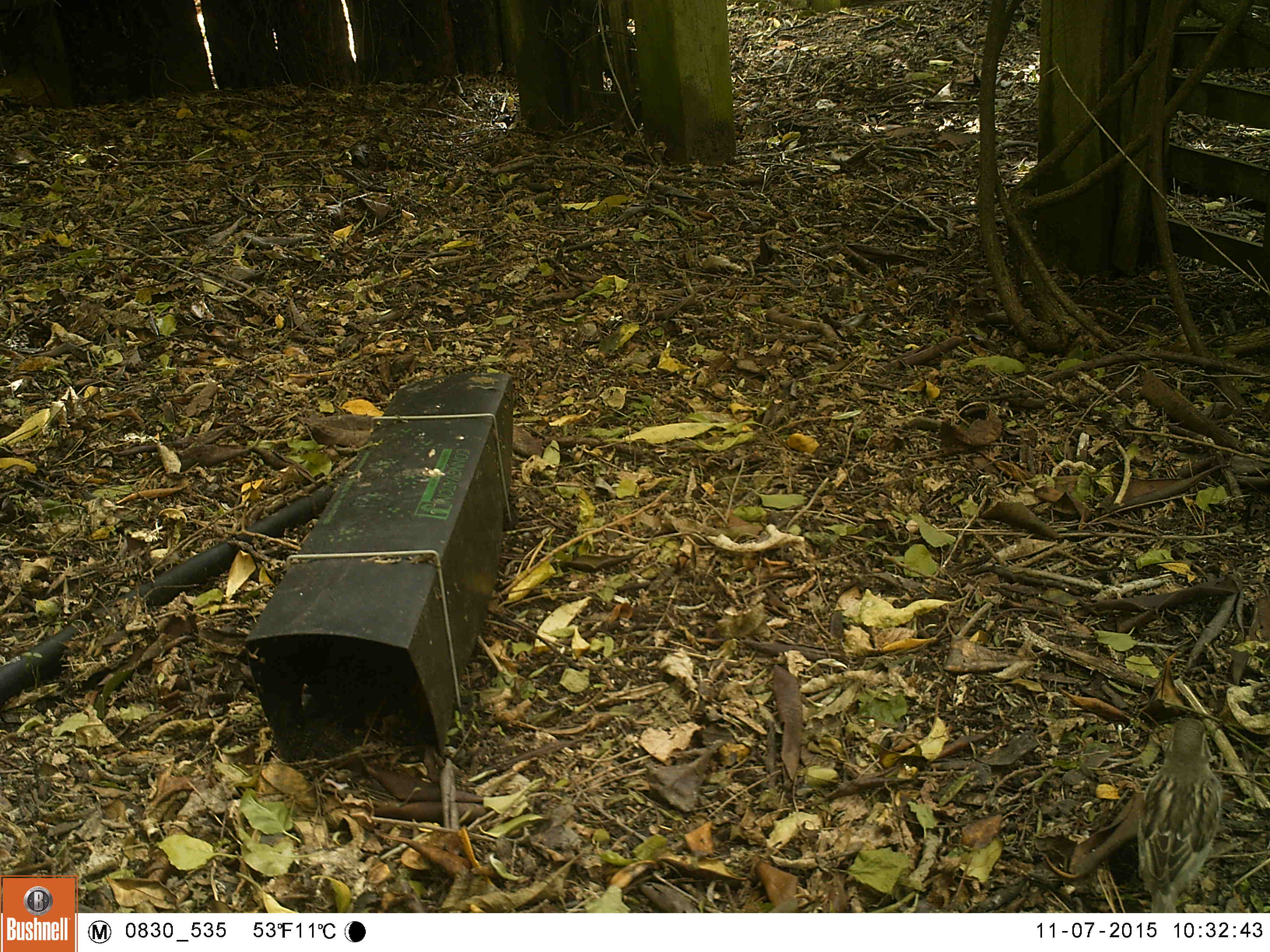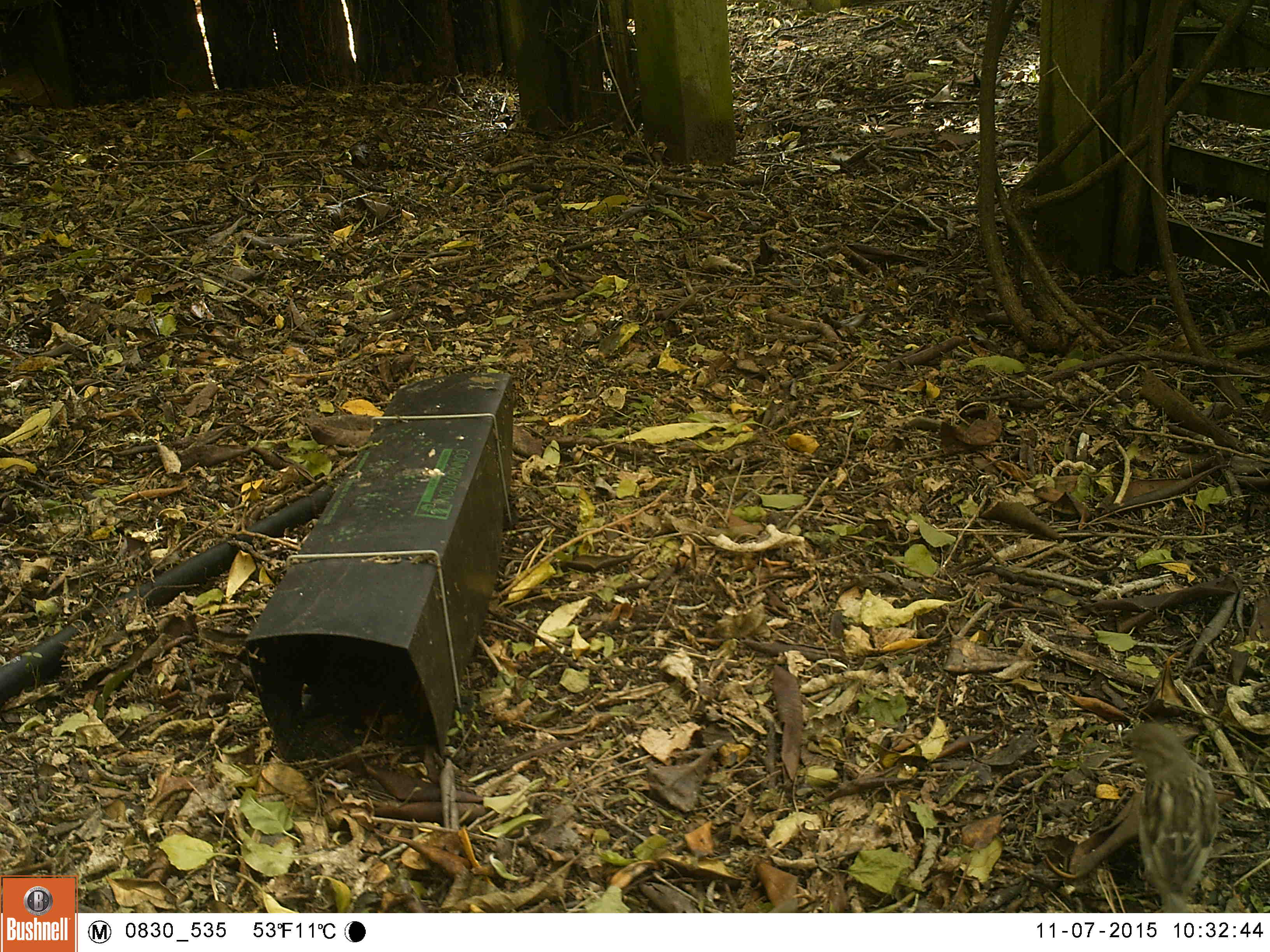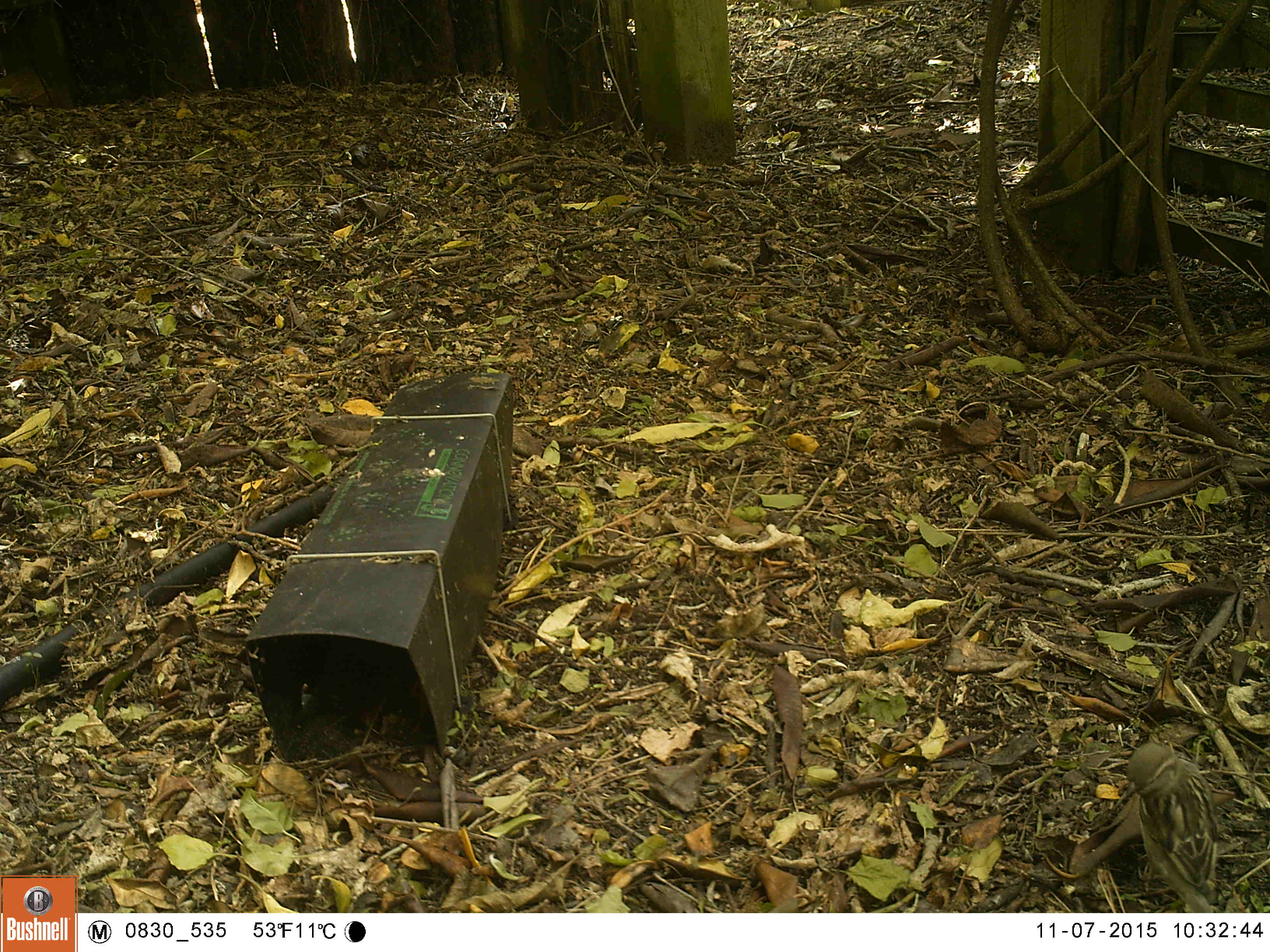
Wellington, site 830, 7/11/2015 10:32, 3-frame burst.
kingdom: Animalia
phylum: Chordata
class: Aves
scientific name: Aves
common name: bird